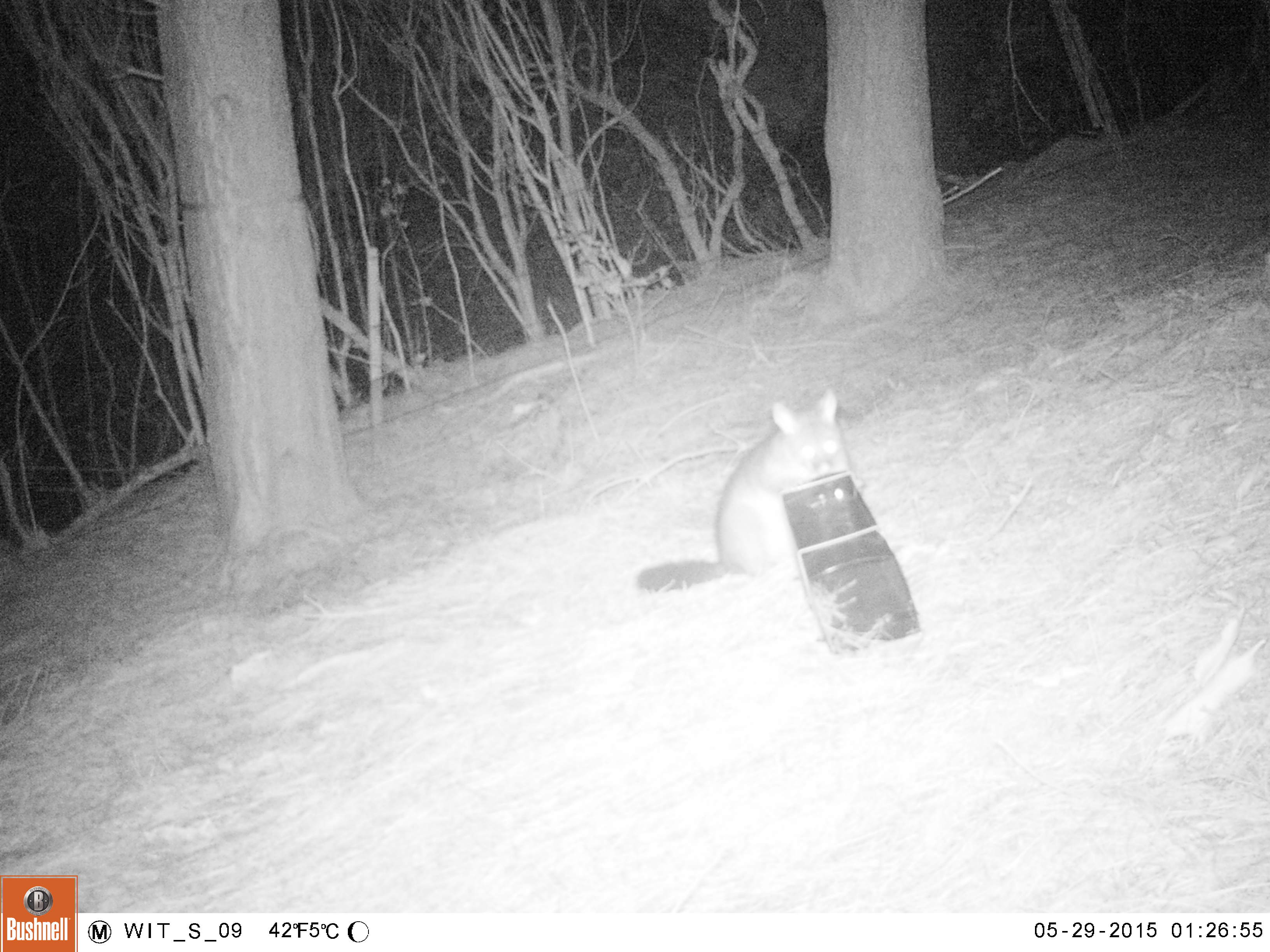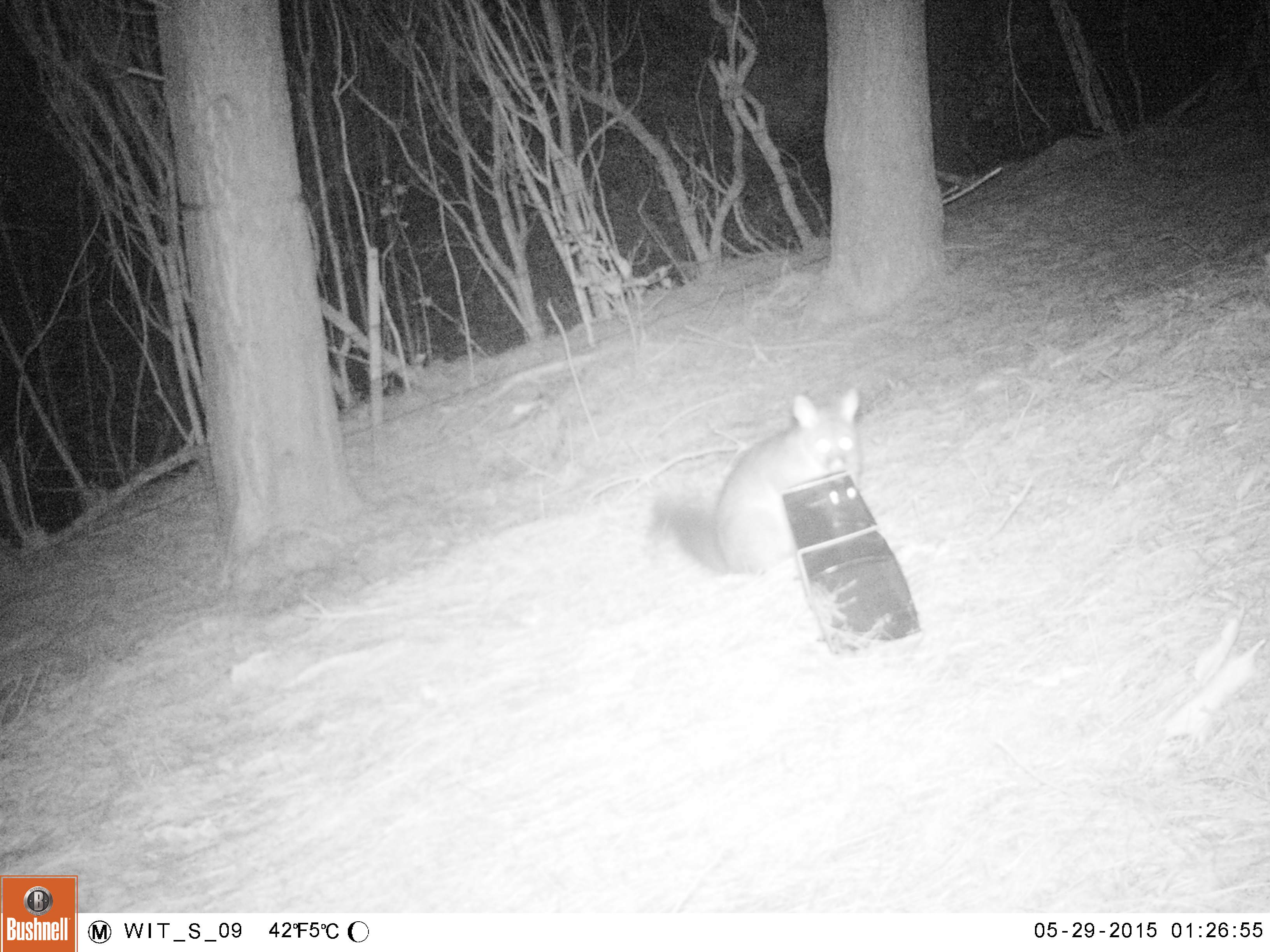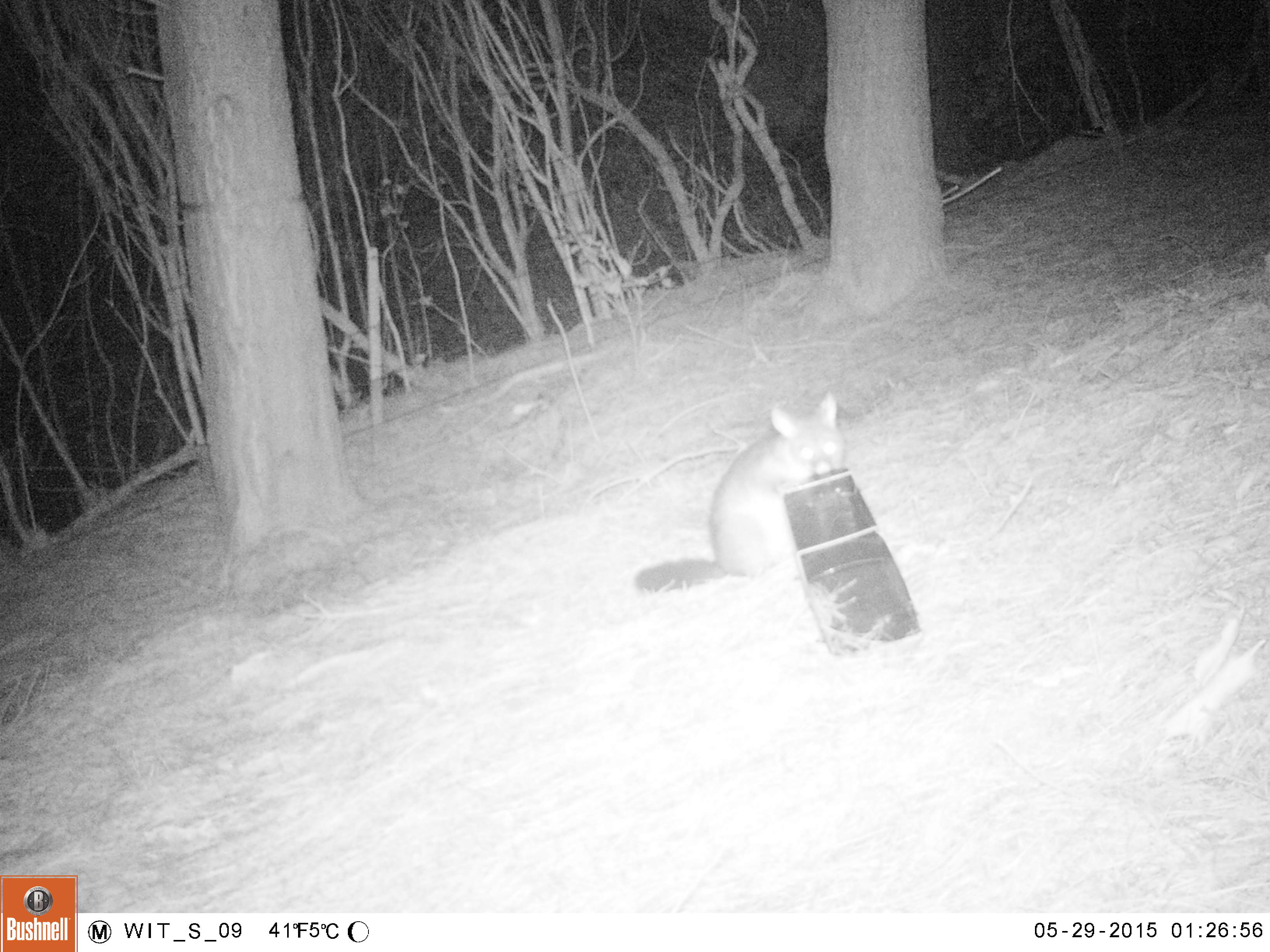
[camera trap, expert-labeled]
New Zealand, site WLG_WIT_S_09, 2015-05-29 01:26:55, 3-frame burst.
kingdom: Animalia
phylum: Chordata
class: Mammalia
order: Diprotodontia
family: Phalangeridae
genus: Trichosurus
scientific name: Trichosurus vulpecula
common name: common brushtail possum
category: possum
Possum (common brushtail possum) (Trichosurus vulpecula).